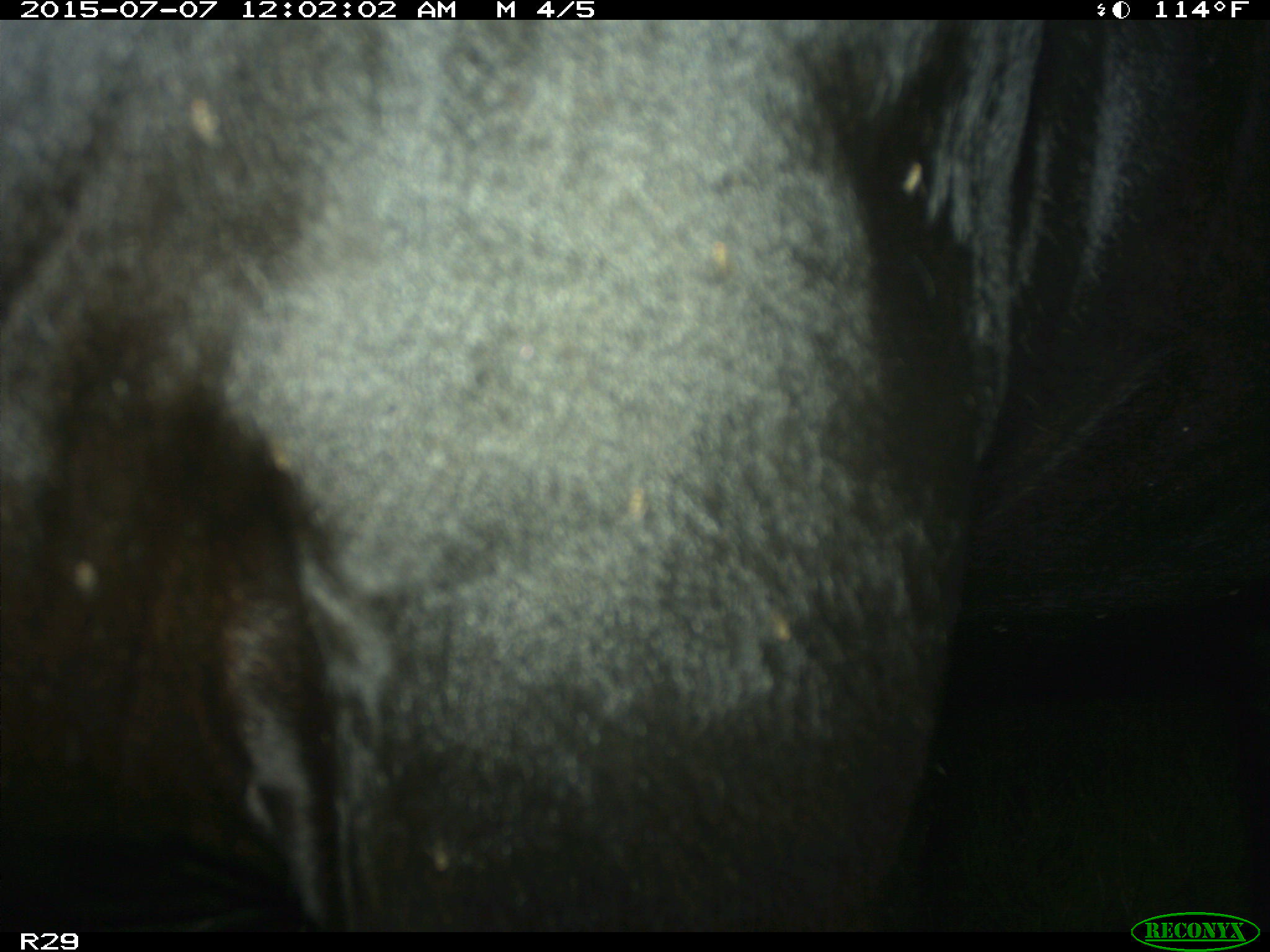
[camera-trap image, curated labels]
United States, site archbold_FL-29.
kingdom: Animalia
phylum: Chordata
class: Mammalia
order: Artiodactyla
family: Bovidae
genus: Bos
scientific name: Bos taurus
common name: domestic cow